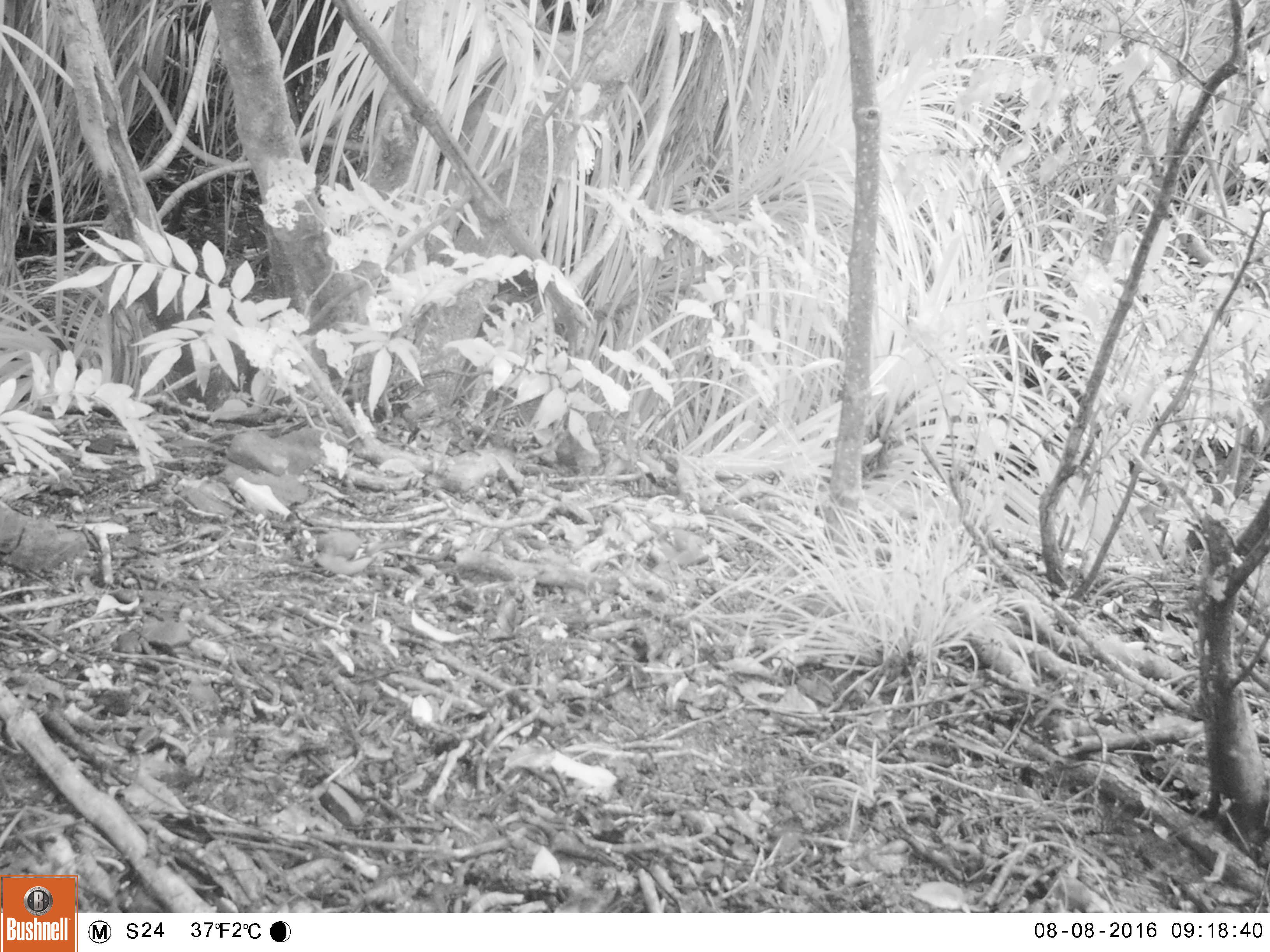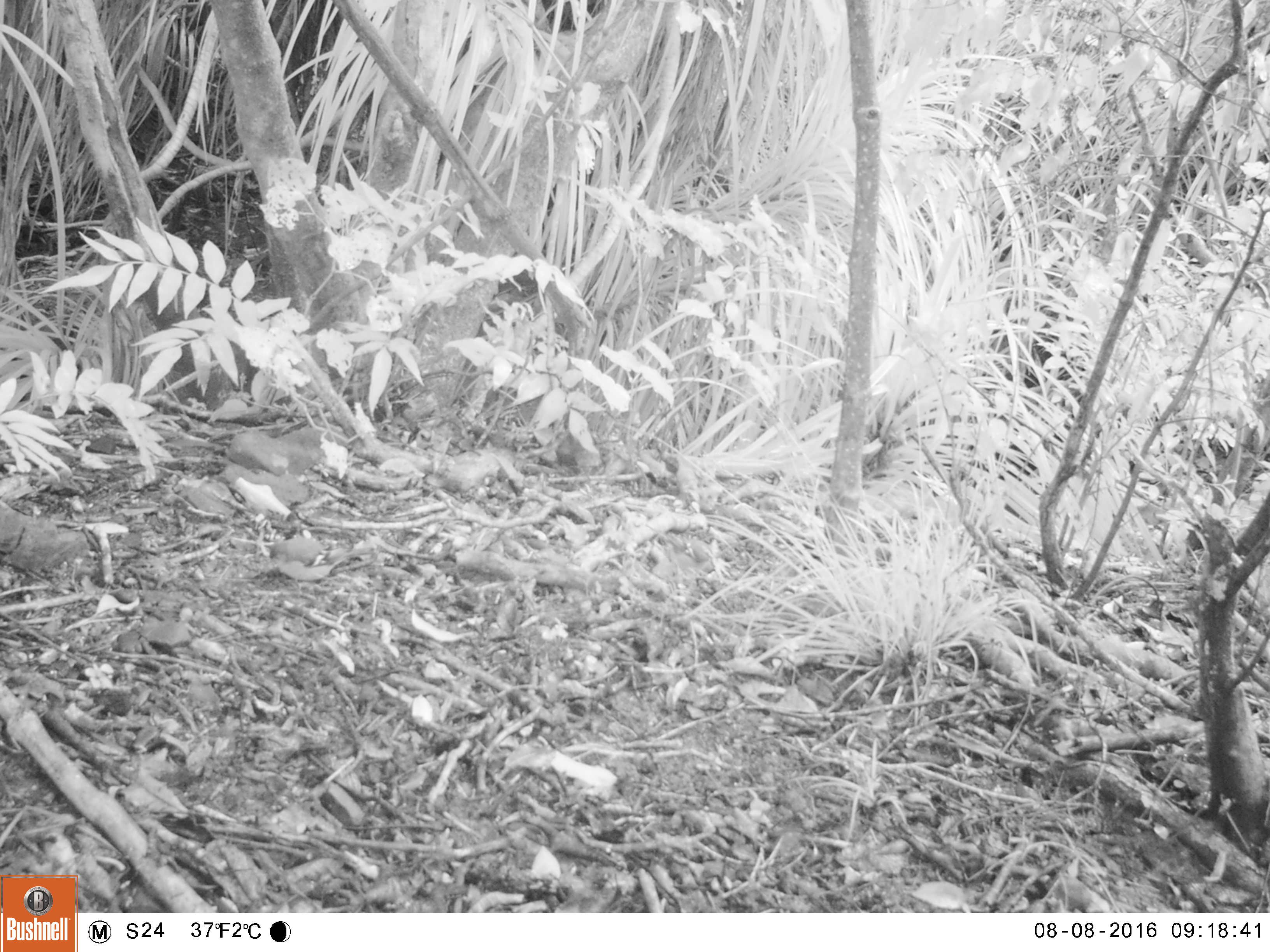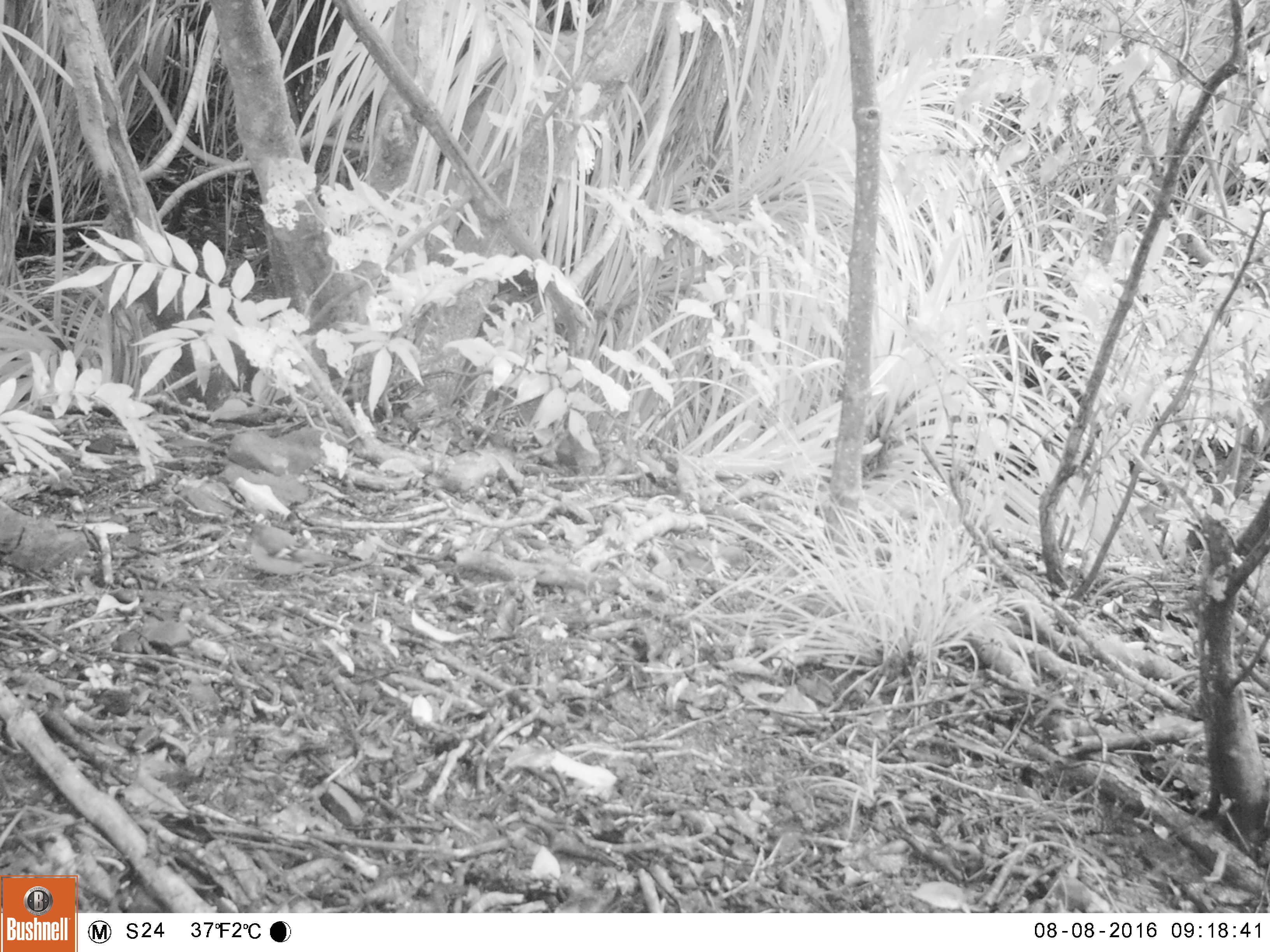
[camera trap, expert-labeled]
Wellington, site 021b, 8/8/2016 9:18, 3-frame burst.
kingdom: Animalia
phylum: Chordata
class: Aves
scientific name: Aves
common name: bird